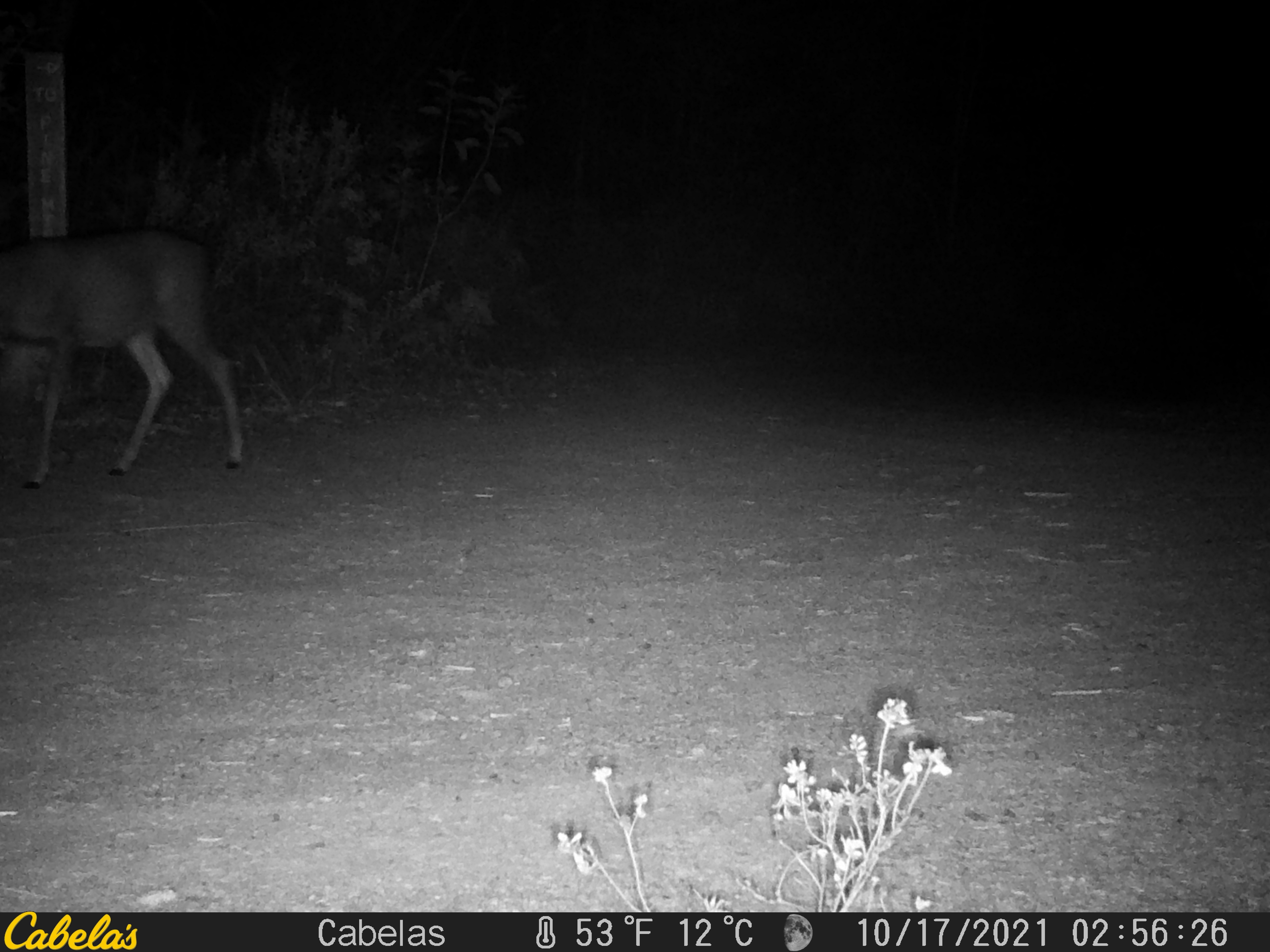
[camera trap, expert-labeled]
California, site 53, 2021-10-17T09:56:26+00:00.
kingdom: Animalia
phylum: Chordata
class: Mammalia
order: Artiodactyla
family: Cervidae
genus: Odocoileus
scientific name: Odocoileus hemionus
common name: mule deer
Mule deer (Odocoileus hemionus).